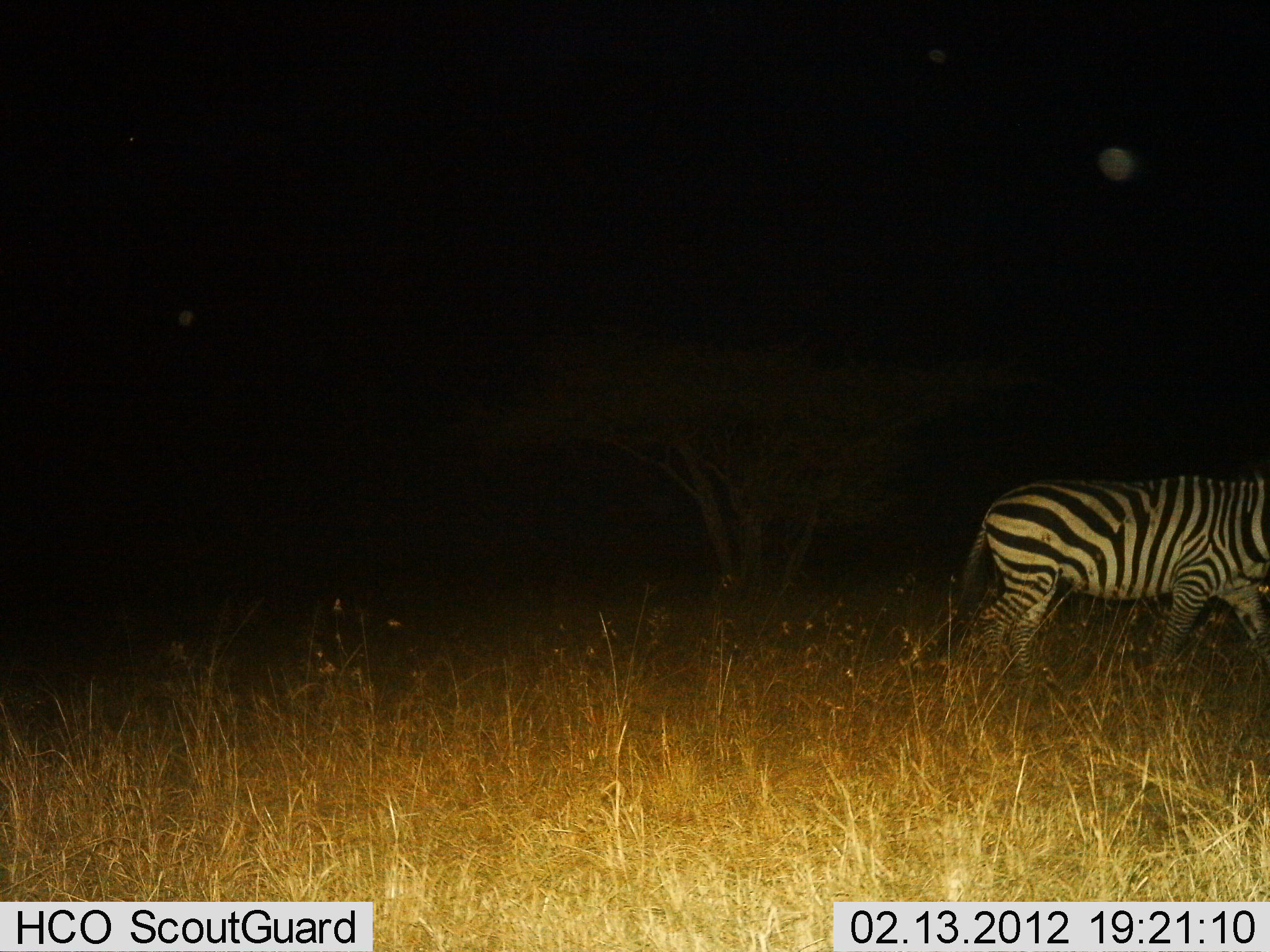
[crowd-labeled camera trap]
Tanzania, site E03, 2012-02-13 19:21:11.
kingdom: Animalia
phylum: Chordata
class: Mammalia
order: Perissodactyla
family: Equidae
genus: Equus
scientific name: Equus quagga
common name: plains zebra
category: zebra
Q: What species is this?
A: Zebra (plains zebra) (Equus quagga).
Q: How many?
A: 1.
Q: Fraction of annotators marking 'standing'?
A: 12%.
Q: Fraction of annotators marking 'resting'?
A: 0%.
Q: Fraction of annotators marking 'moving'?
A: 88%.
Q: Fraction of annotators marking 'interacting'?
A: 0%.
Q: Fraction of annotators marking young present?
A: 0%.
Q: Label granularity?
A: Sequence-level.